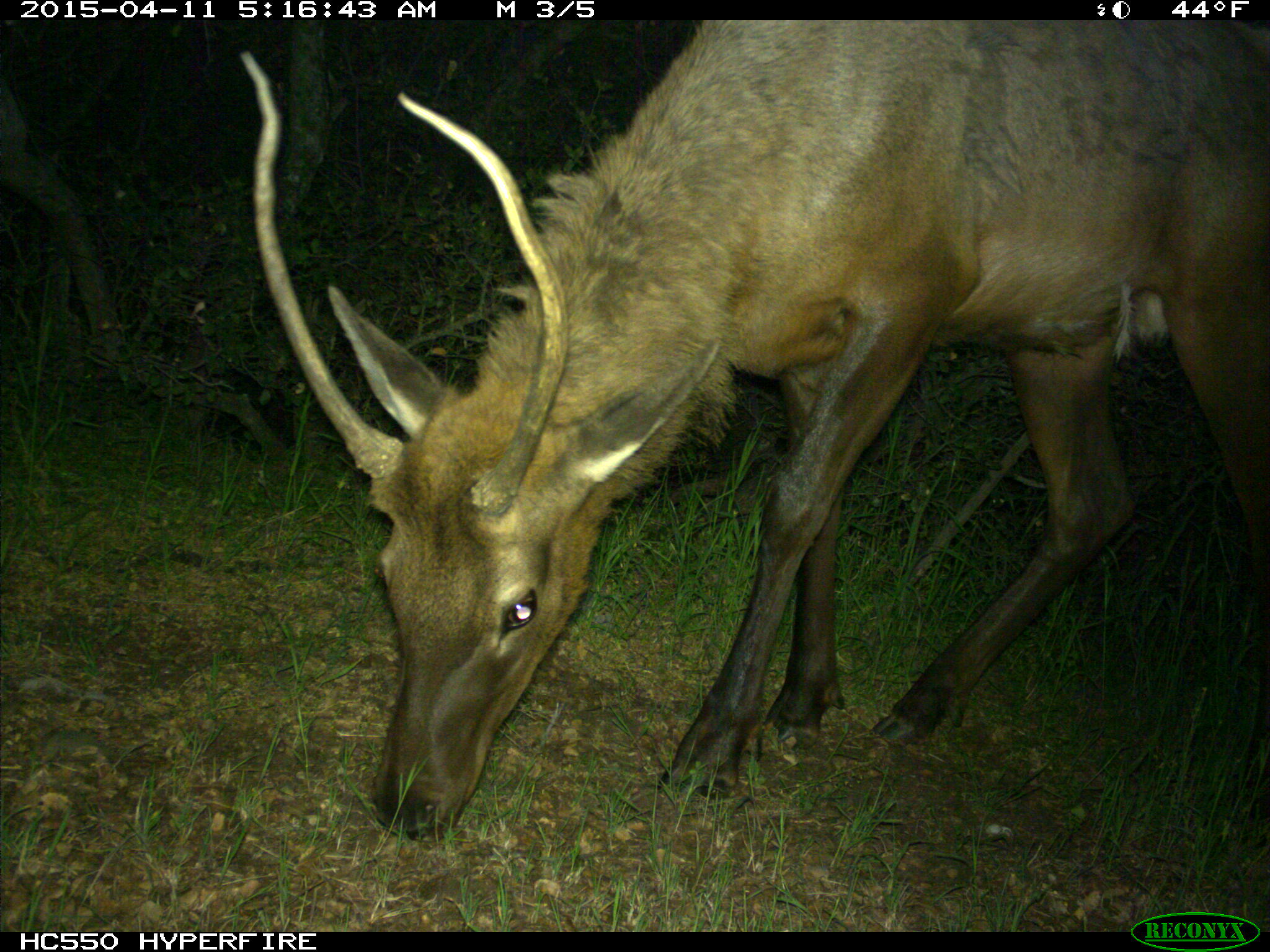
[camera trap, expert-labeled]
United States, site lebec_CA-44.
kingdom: Animalia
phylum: Chordata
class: Mammalia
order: Artiodactyla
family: Cervidae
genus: Cervus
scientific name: Cervus canadensis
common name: elk